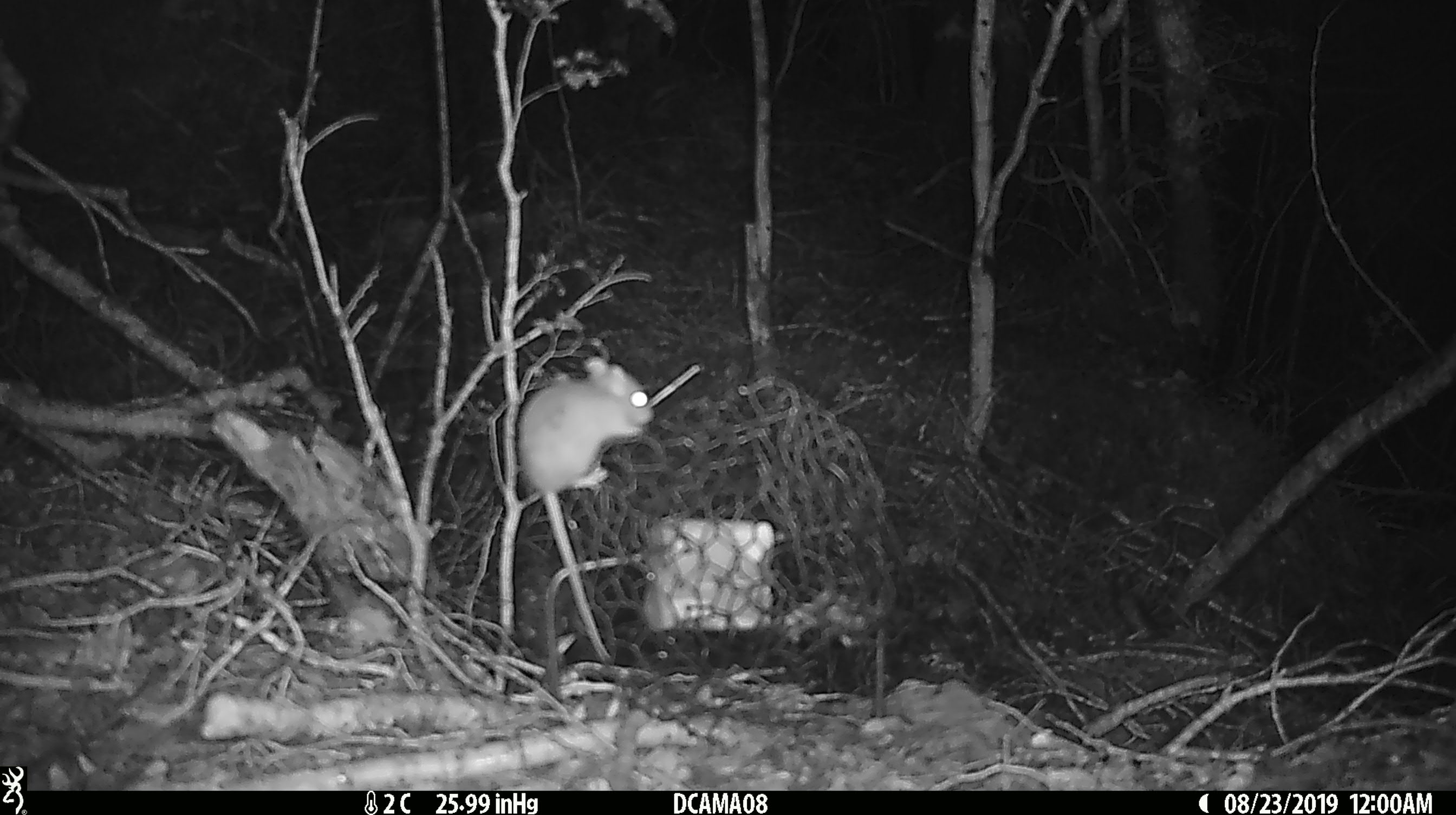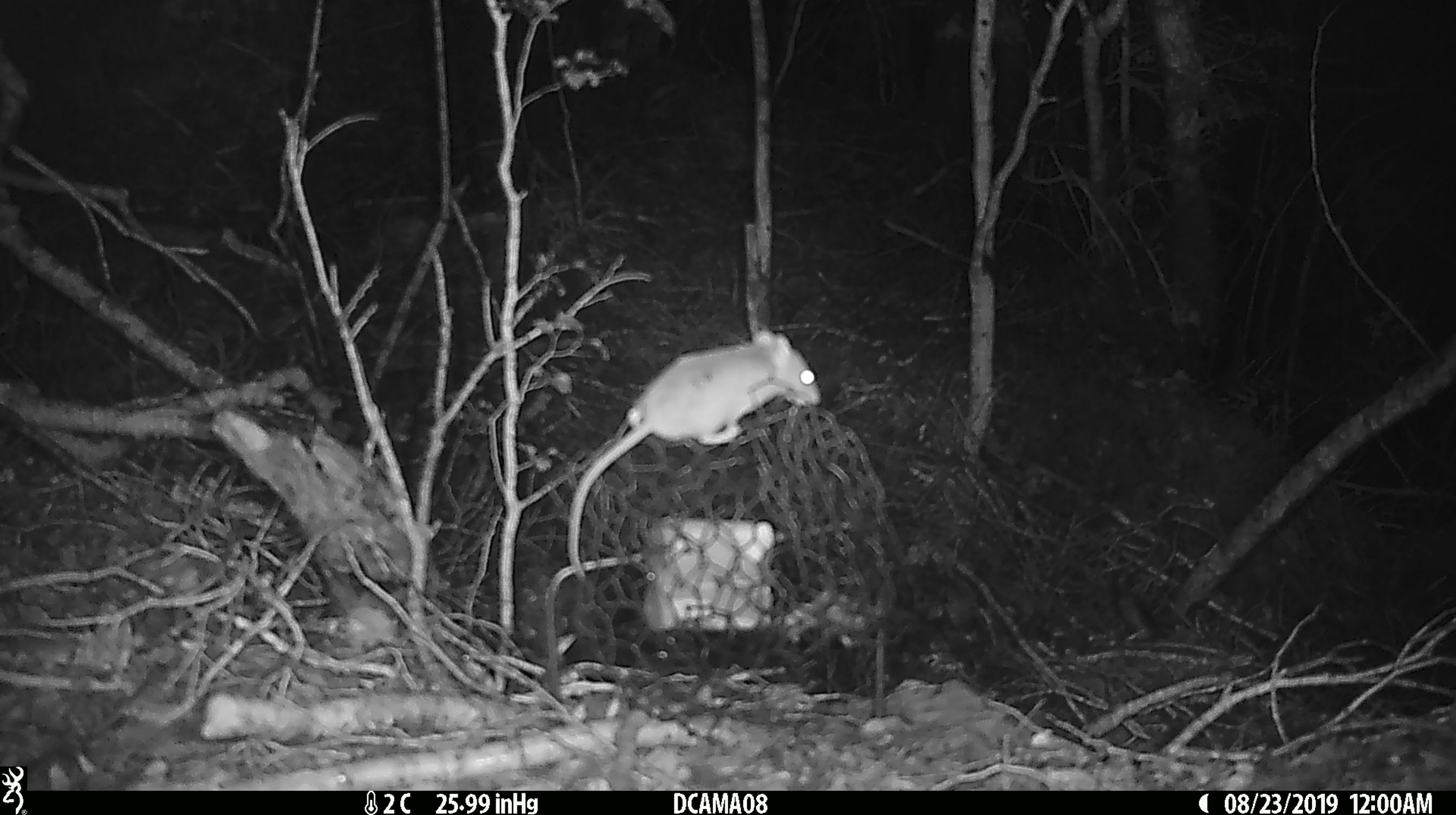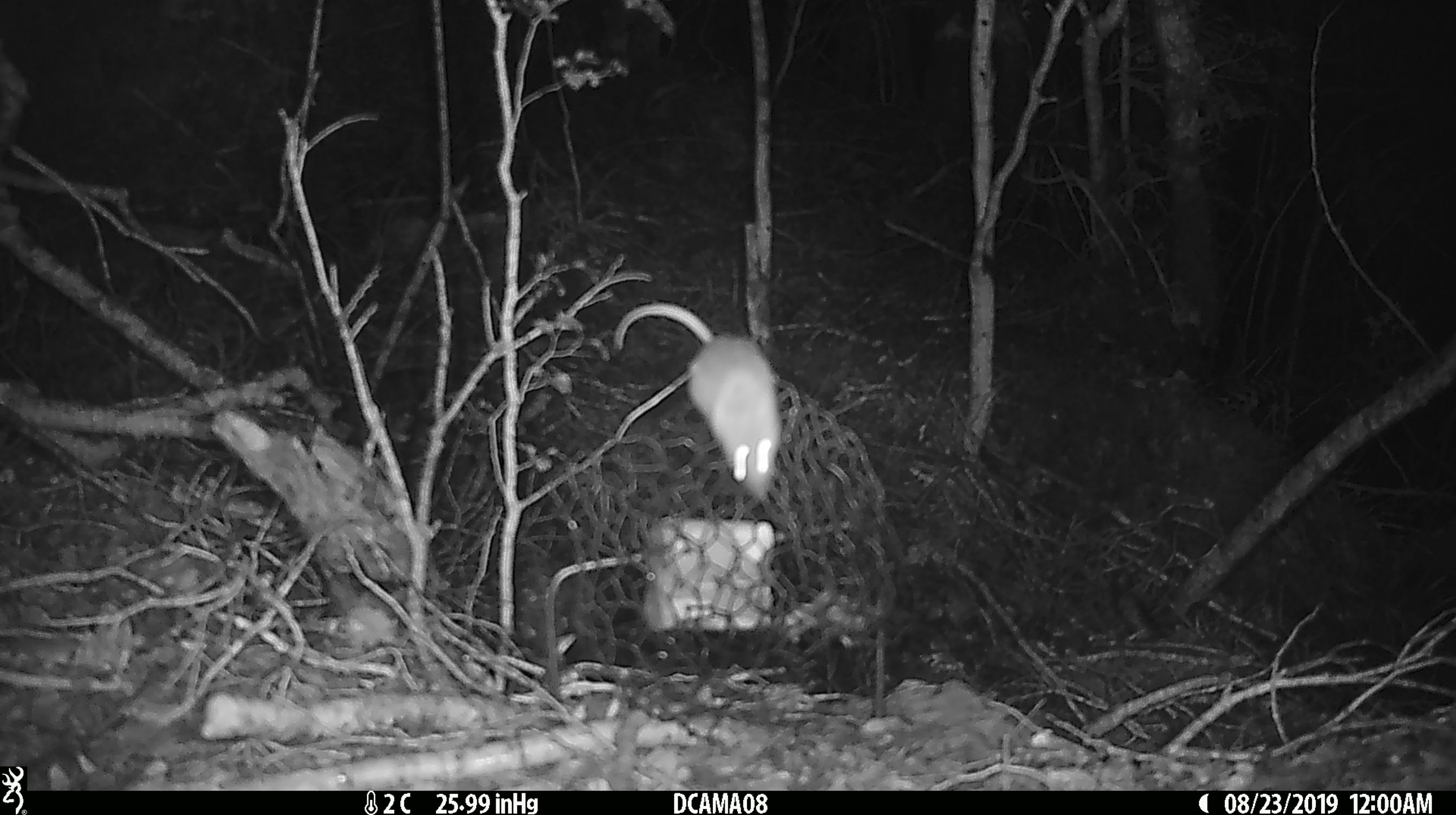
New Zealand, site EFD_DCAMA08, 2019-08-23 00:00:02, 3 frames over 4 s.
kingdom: Animalia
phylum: Chordata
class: Mammalia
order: Rodentia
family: Muridae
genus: Mus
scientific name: Mus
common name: mouse